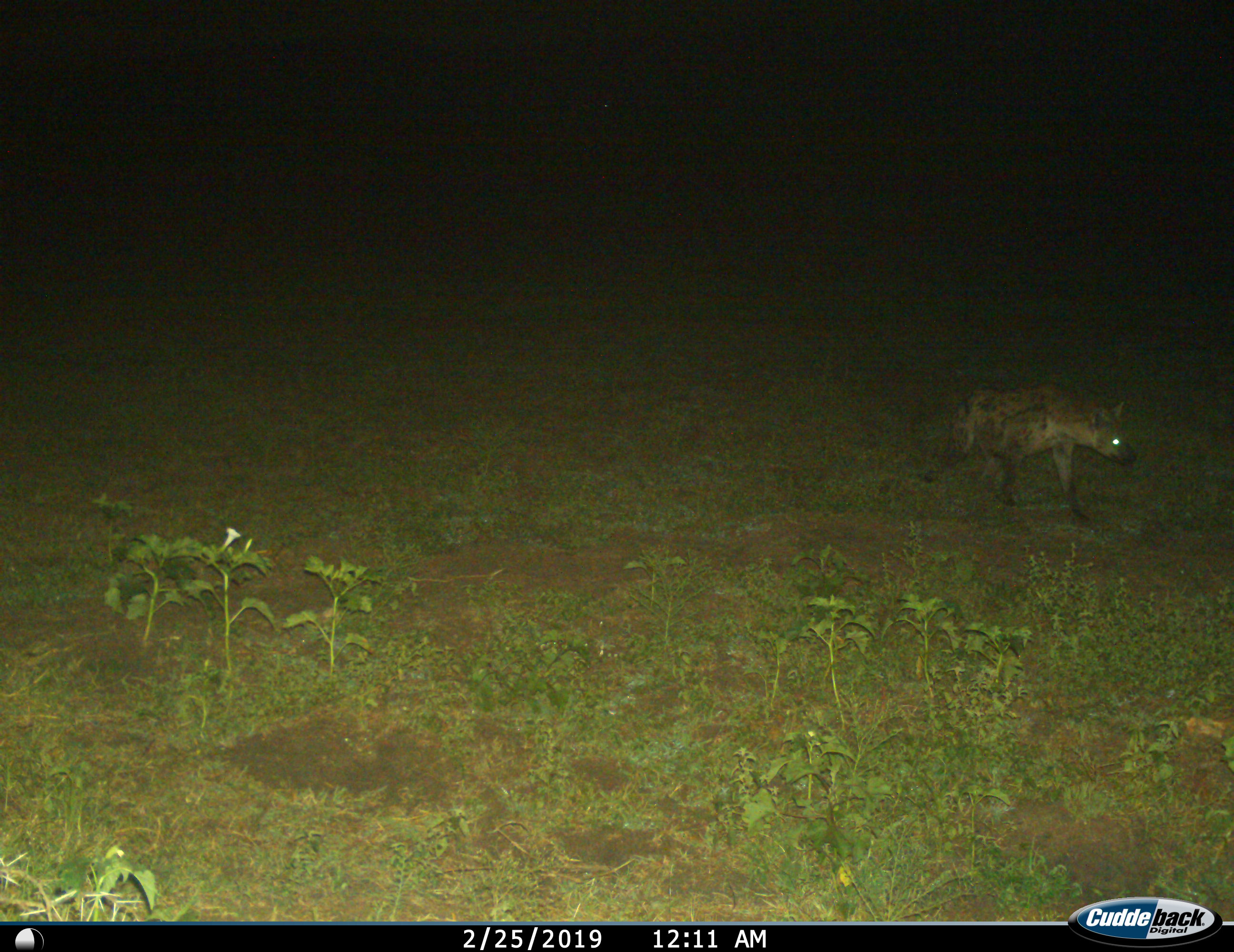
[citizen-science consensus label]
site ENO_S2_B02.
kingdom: Animalia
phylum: Chordata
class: Mammalia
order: Carnivora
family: Hyaenidae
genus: Crocuta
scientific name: Crocuta crocuta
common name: spotted hyena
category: hyenaspotted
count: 1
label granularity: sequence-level